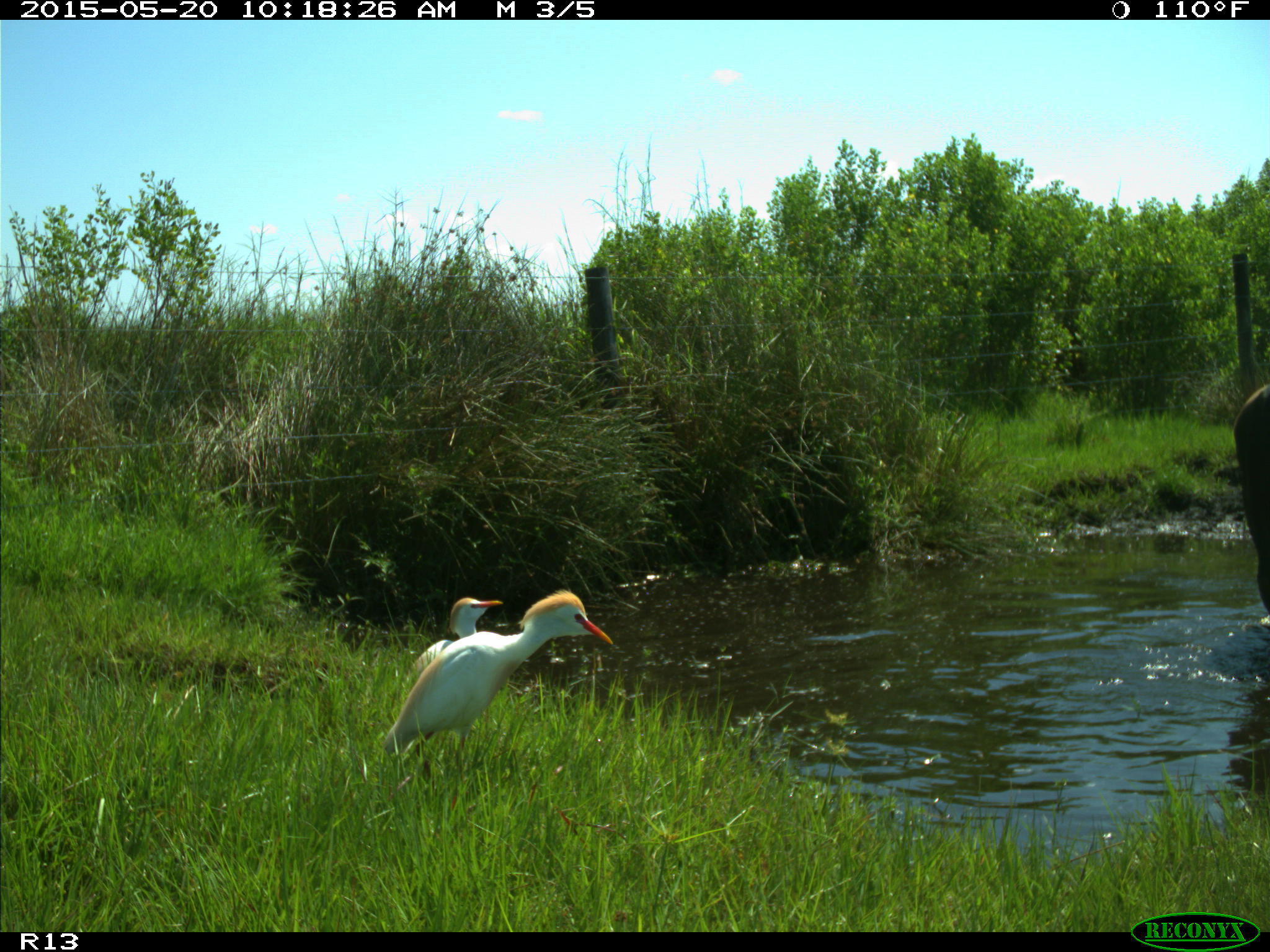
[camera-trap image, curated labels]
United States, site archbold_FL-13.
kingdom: Animalia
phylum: Chordata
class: Mammalia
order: Artiodactyla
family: Bovidae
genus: Bos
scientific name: Bos taurus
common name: domestic cow